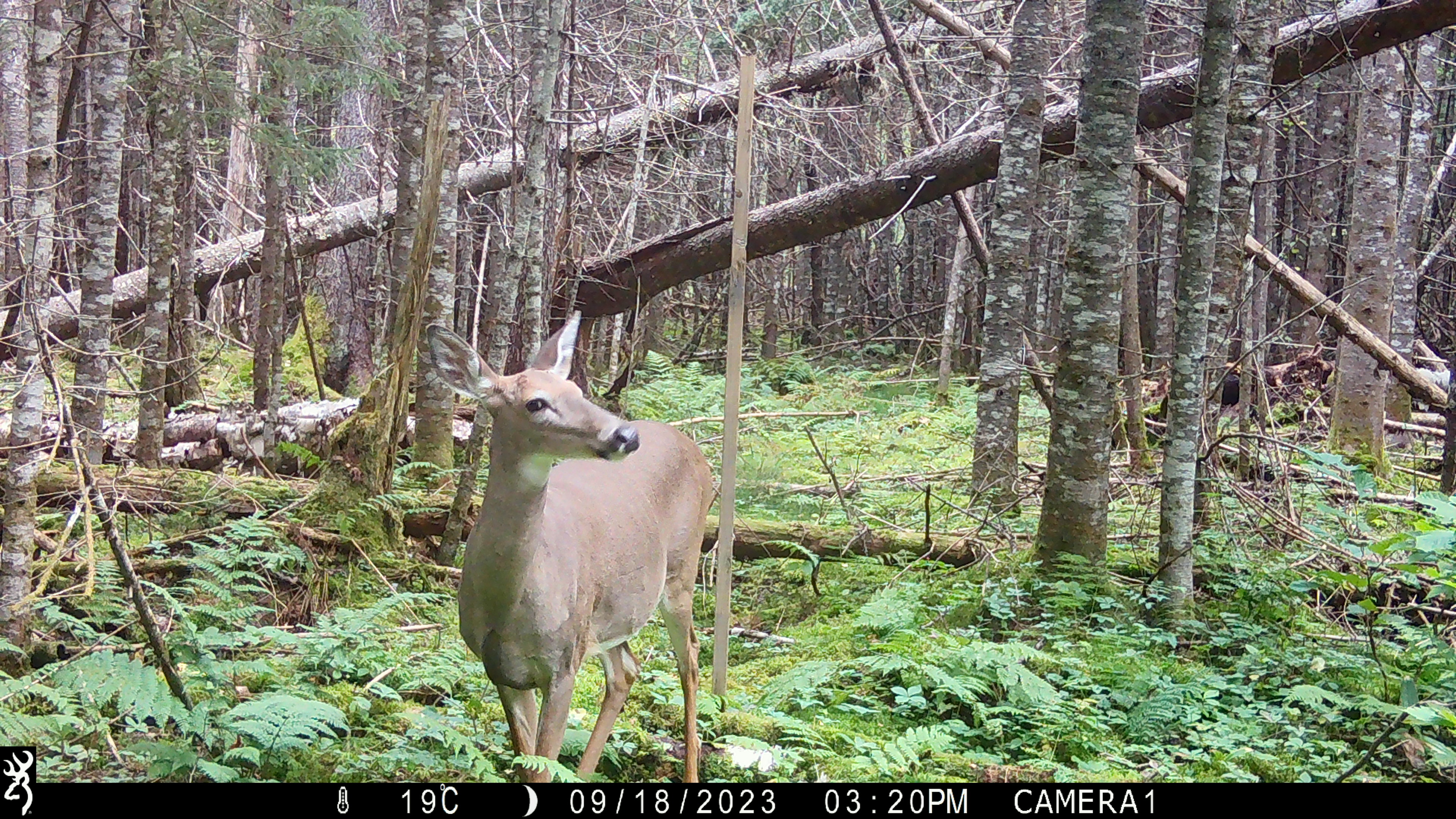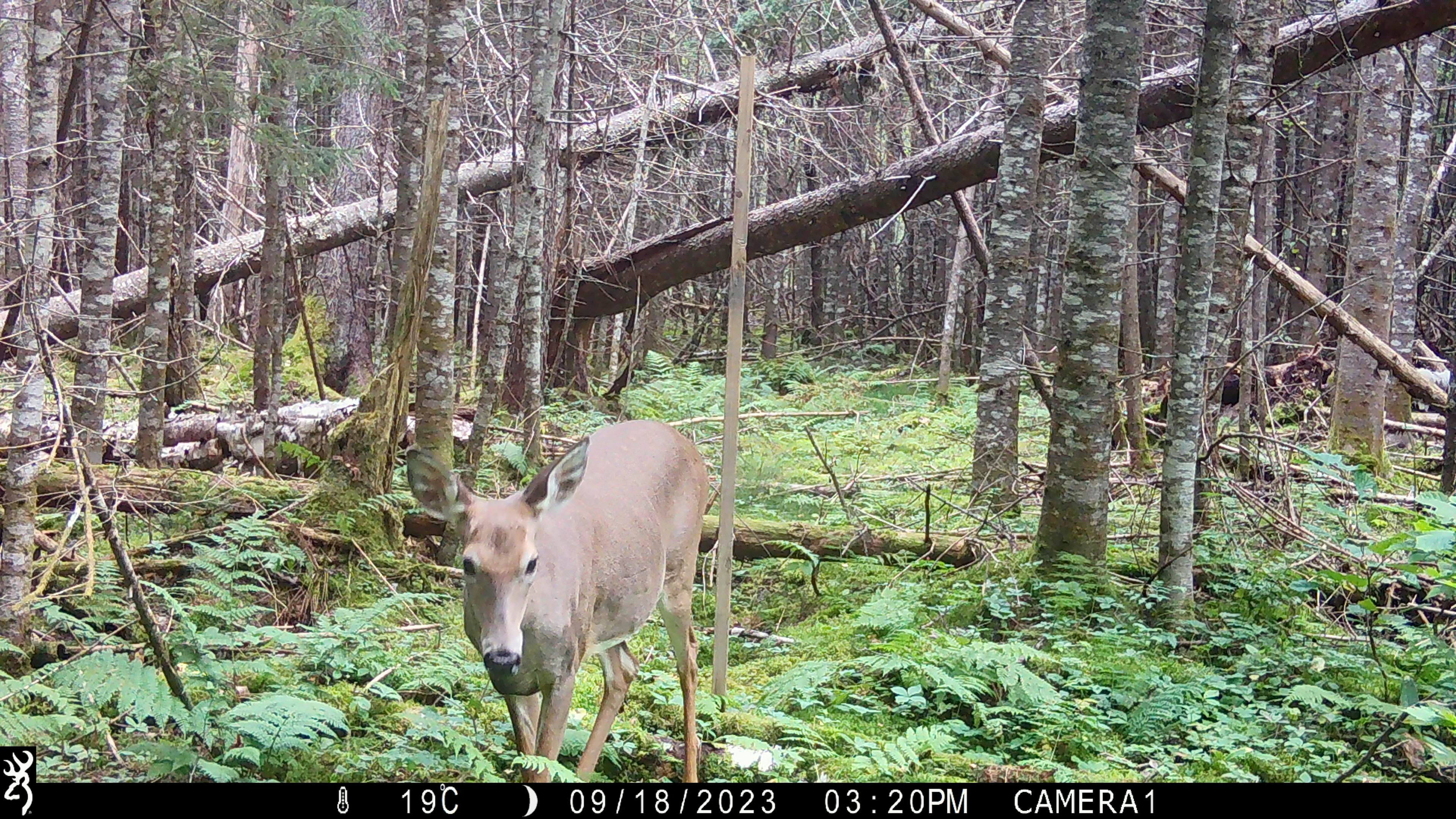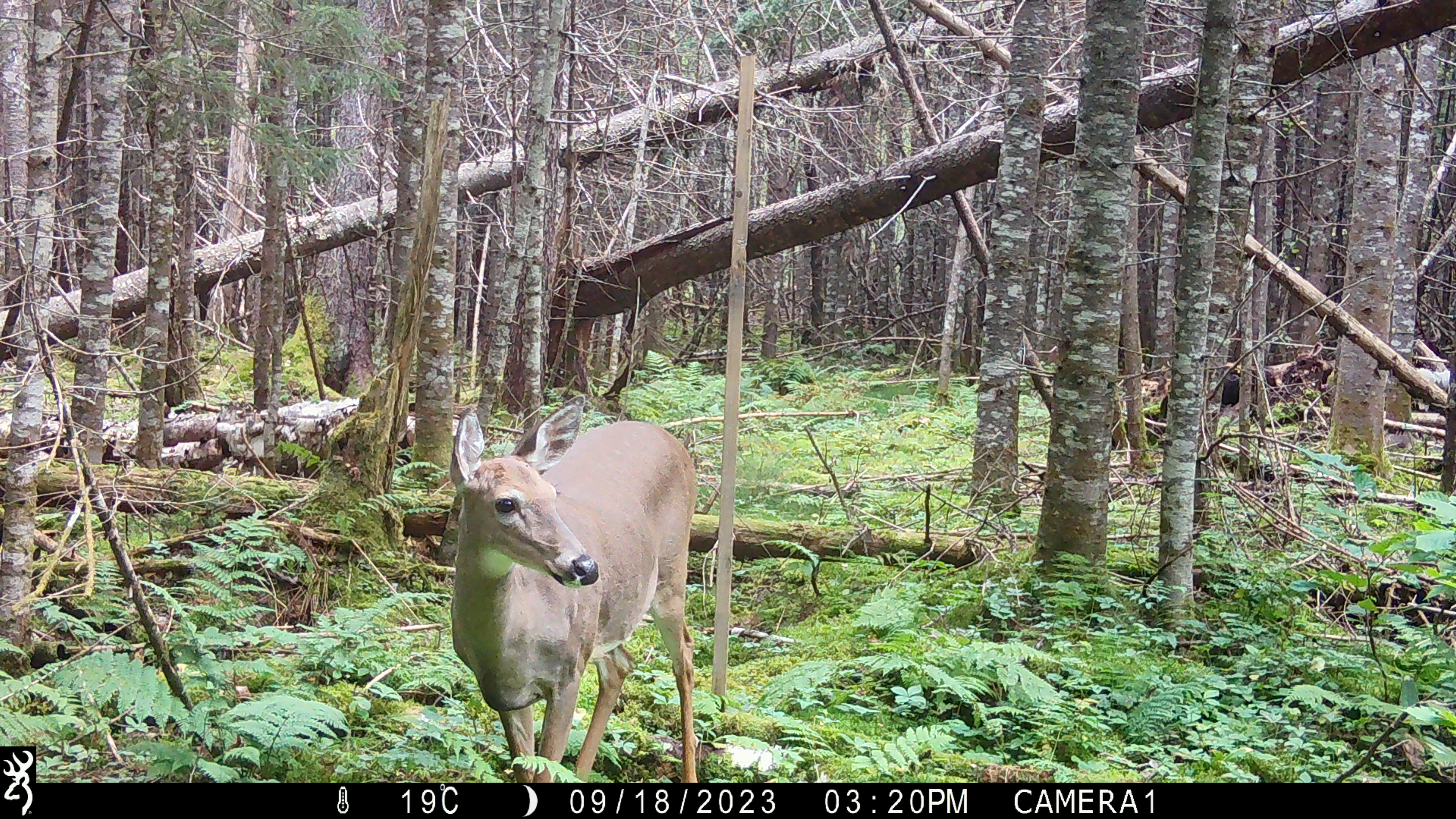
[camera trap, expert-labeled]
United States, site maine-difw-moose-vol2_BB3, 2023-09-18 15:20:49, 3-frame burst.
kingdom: Animalia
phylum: Chordata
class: Mammalia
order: Artiodactyla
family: Cervidae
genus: Odocoileus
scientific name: Odocoileus virginianus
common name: white-tailed deer